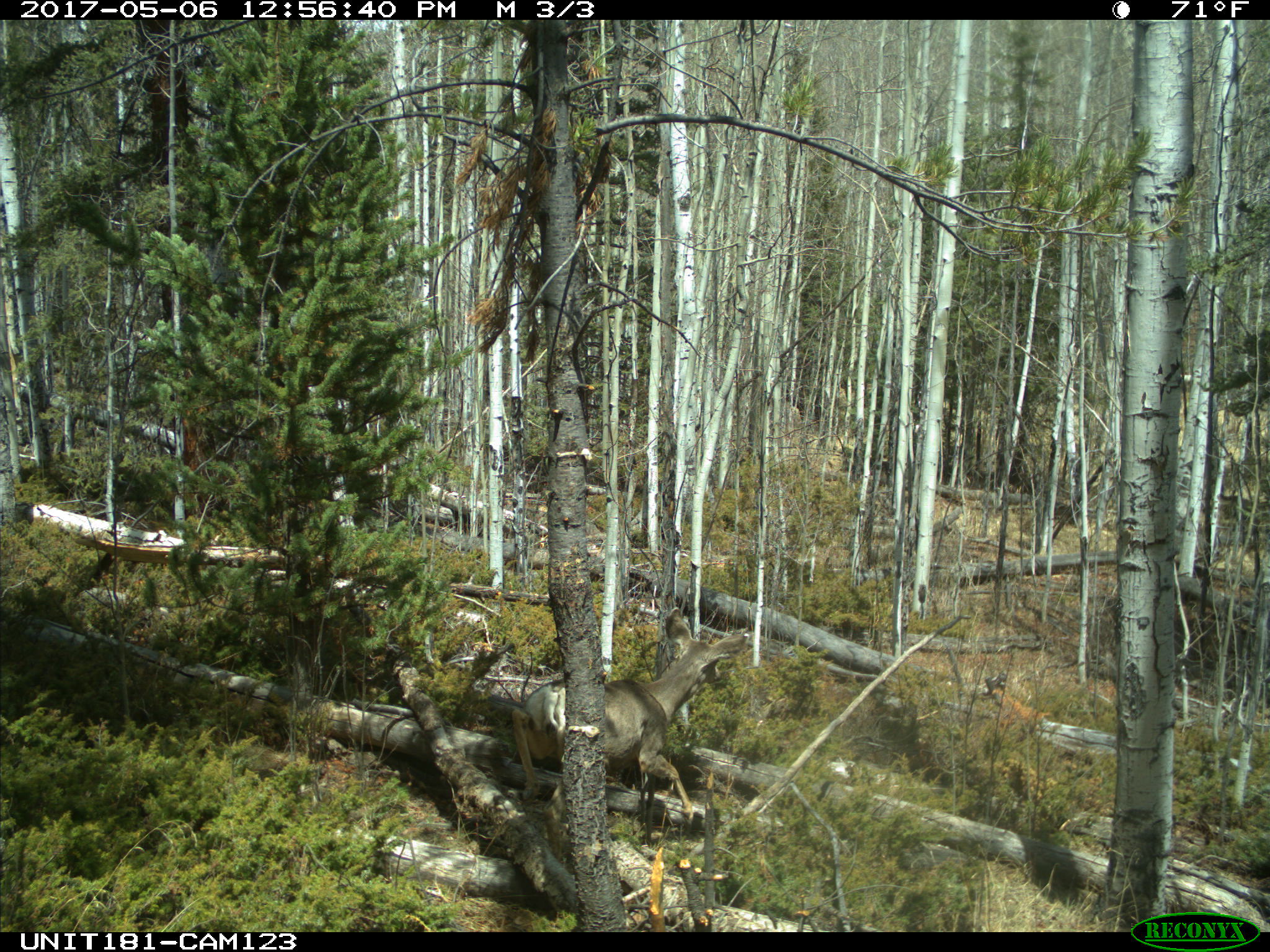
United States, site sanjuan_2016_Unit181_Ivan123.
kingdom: Animalia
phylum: Chordata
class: Mammalia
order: Artiodactyla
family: Cervidae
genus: Odocoileus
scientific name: Odocoileus hemionus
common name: mule deer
Odocoileus hemionus (mule deer).